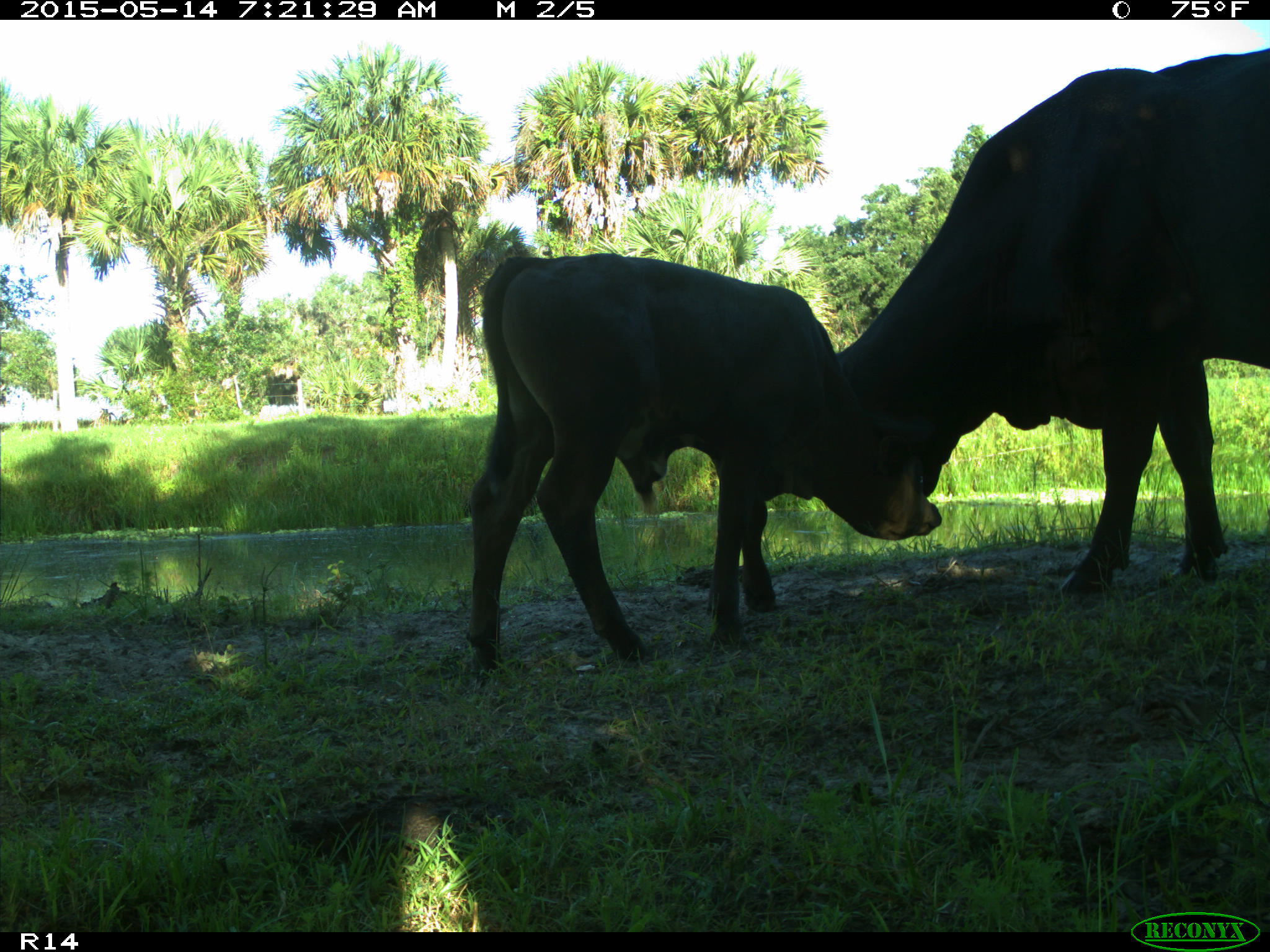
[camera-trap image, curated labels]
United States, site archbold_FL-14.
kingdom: Animalia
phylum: Chordata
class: Mammalia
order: Artiodactyla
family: Bovidae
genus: Bos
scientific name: Bos taurus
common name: domestic cow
Bos taurus (domestic cow).